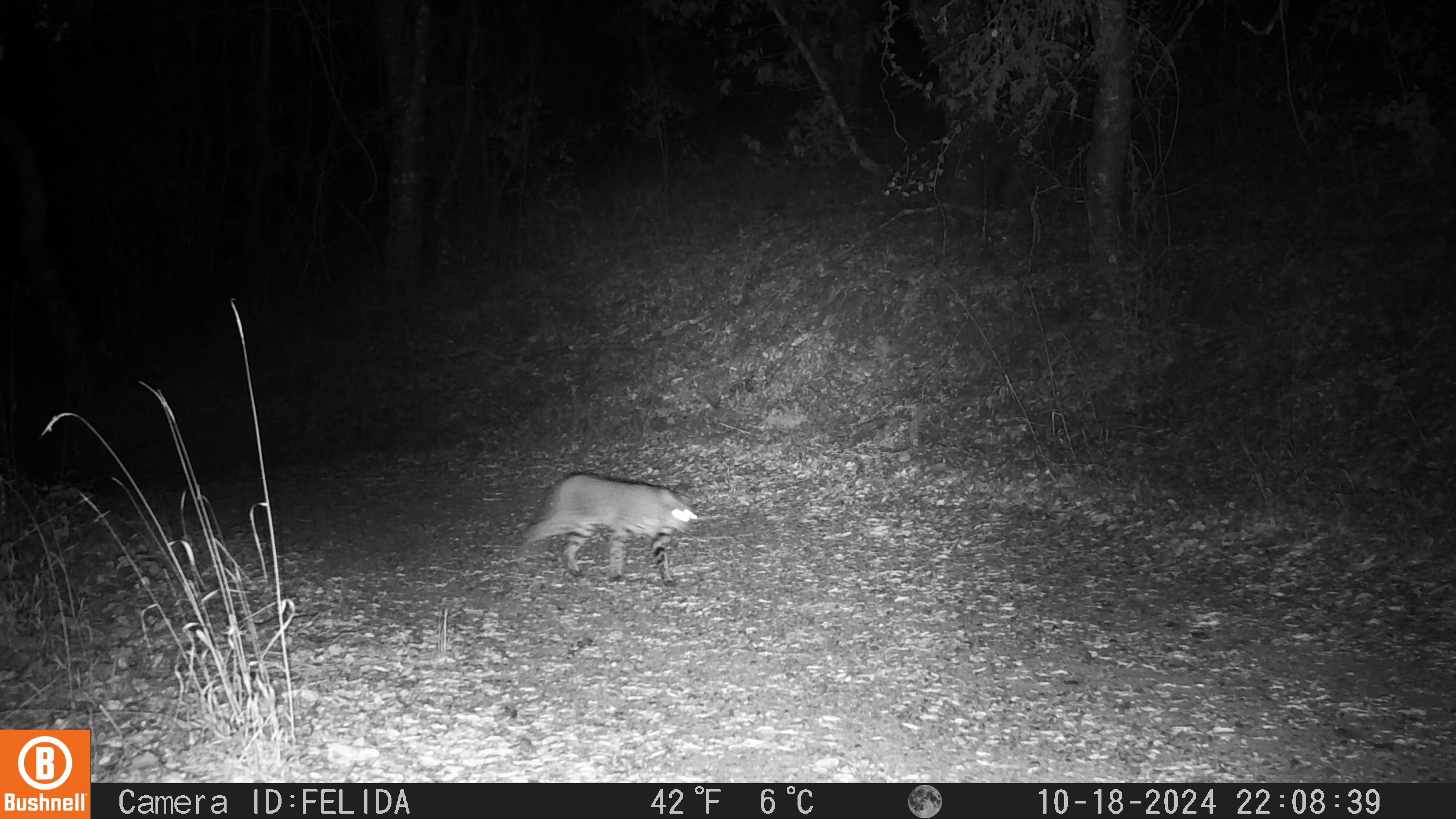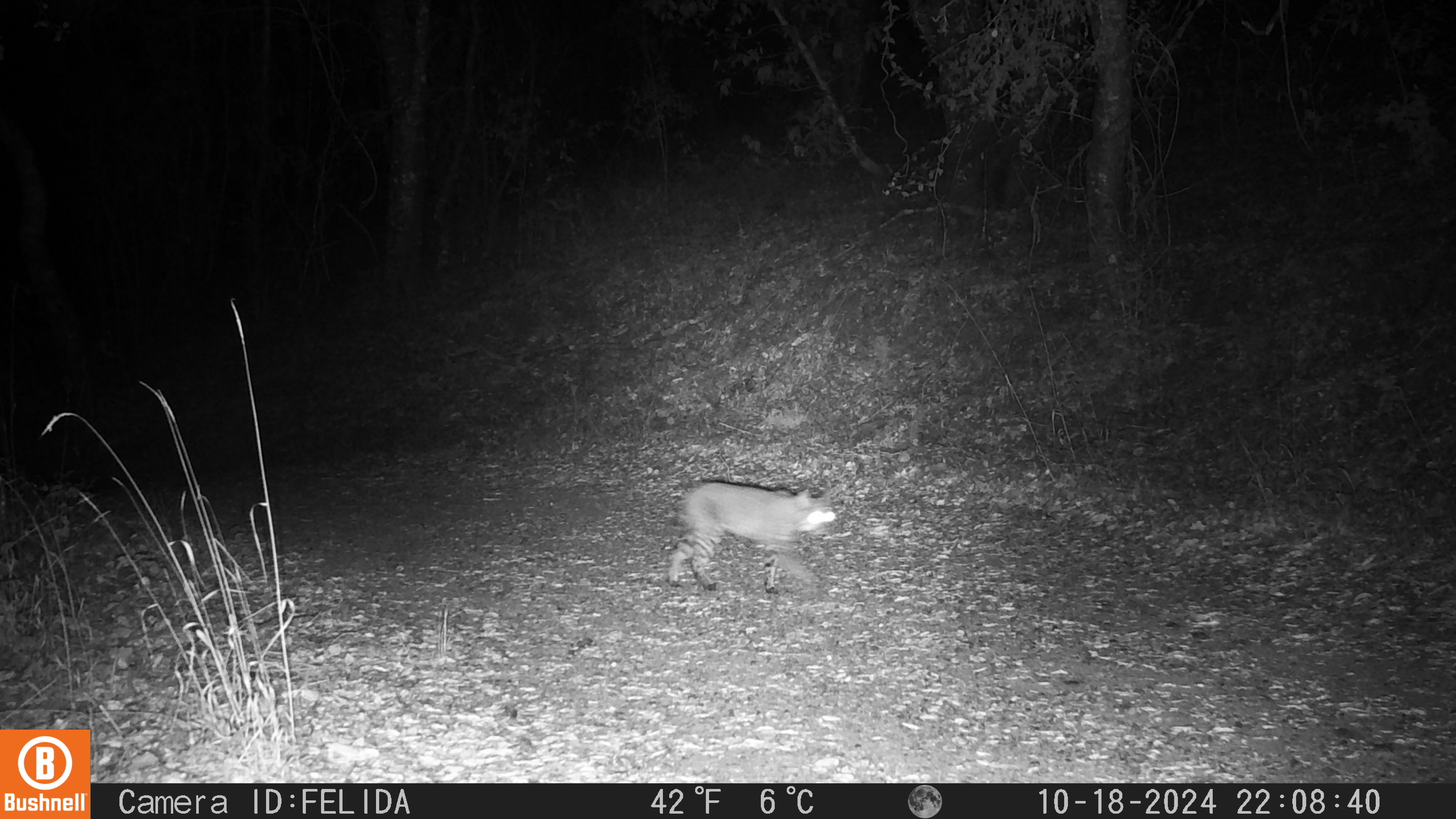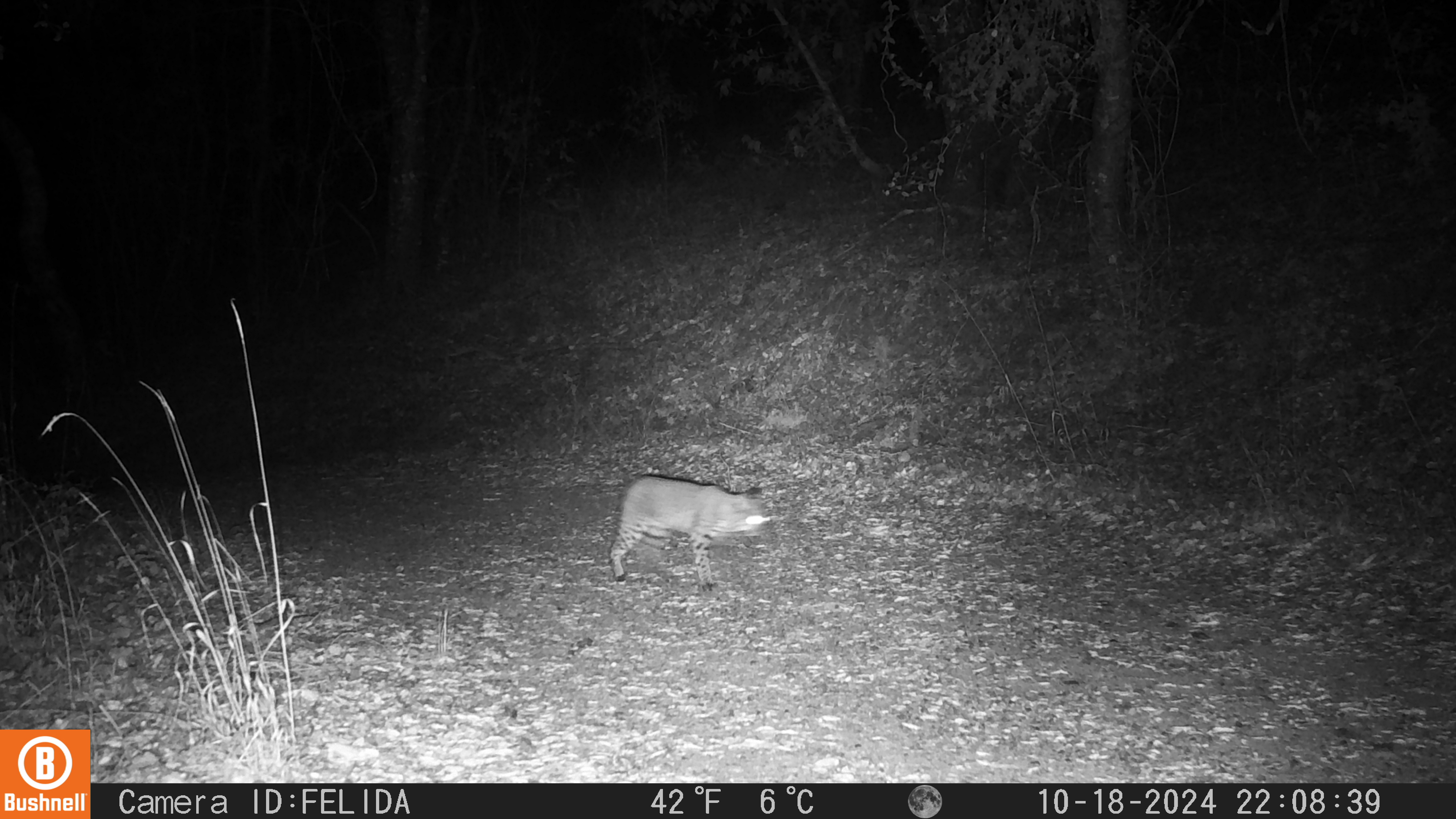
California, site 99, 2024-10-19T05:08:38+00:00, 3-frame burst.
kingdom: Animalia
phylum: Chordata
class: Mammalia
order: Carnivora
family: Felidae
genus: Lynx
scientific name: Lynx rufus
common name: bobcat